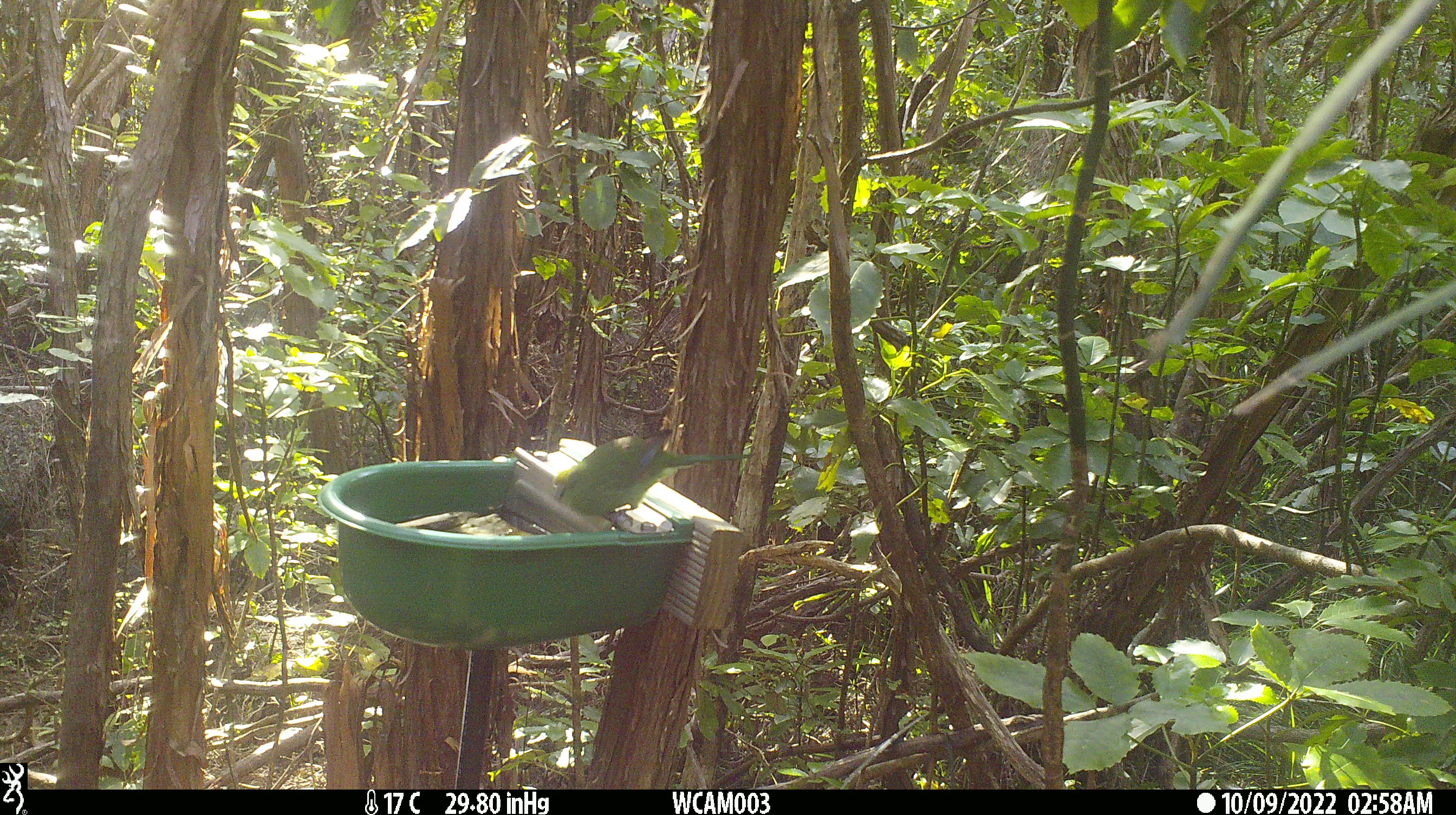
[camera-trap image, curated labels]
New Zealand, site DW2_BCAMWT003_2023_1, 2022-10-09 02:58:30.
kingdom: Animalia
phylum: Chordata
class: Aves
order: Psittaciformes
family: Psittaculidae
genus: Cyanoramphus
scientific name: Cyanoramphus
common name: parakeet